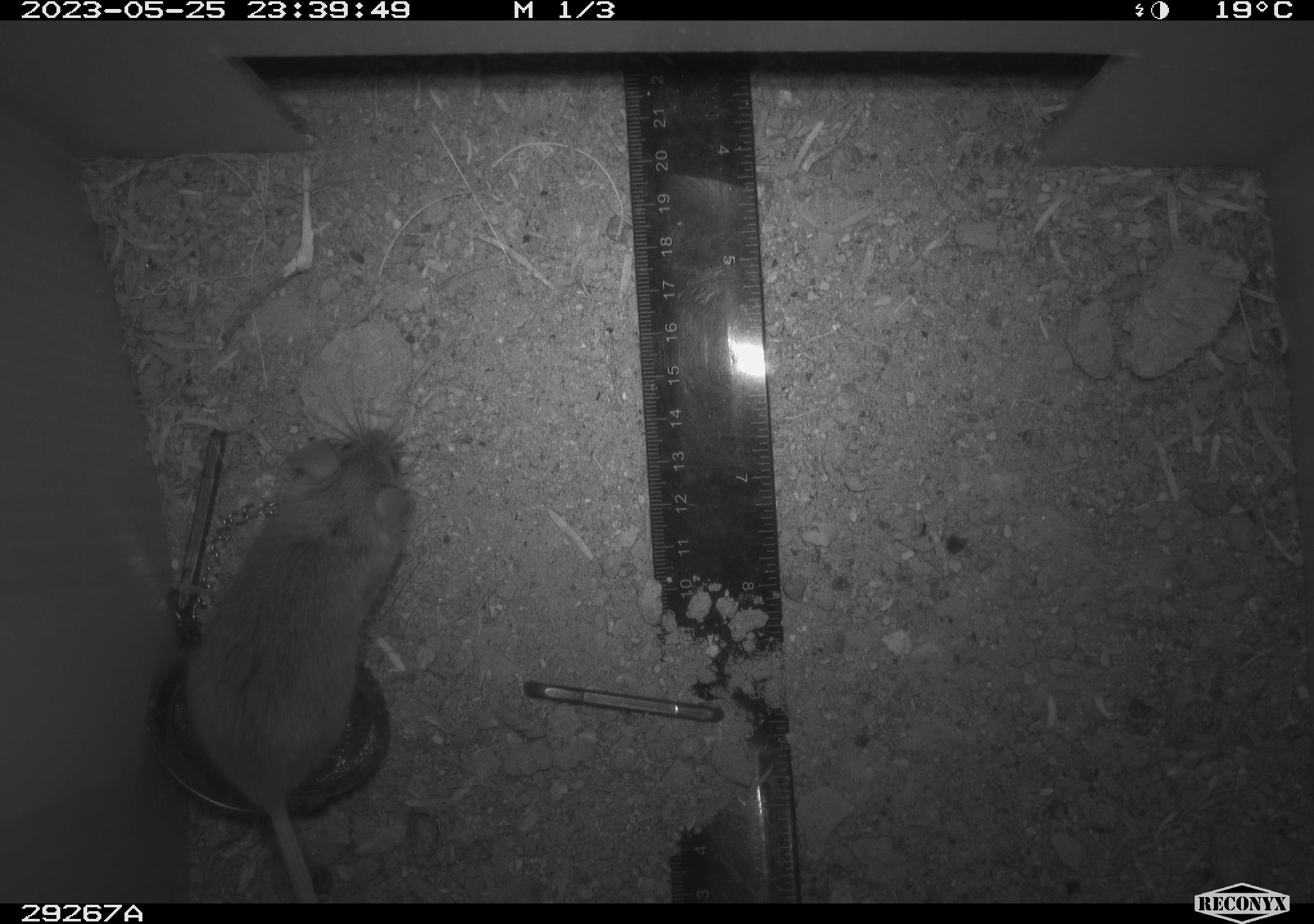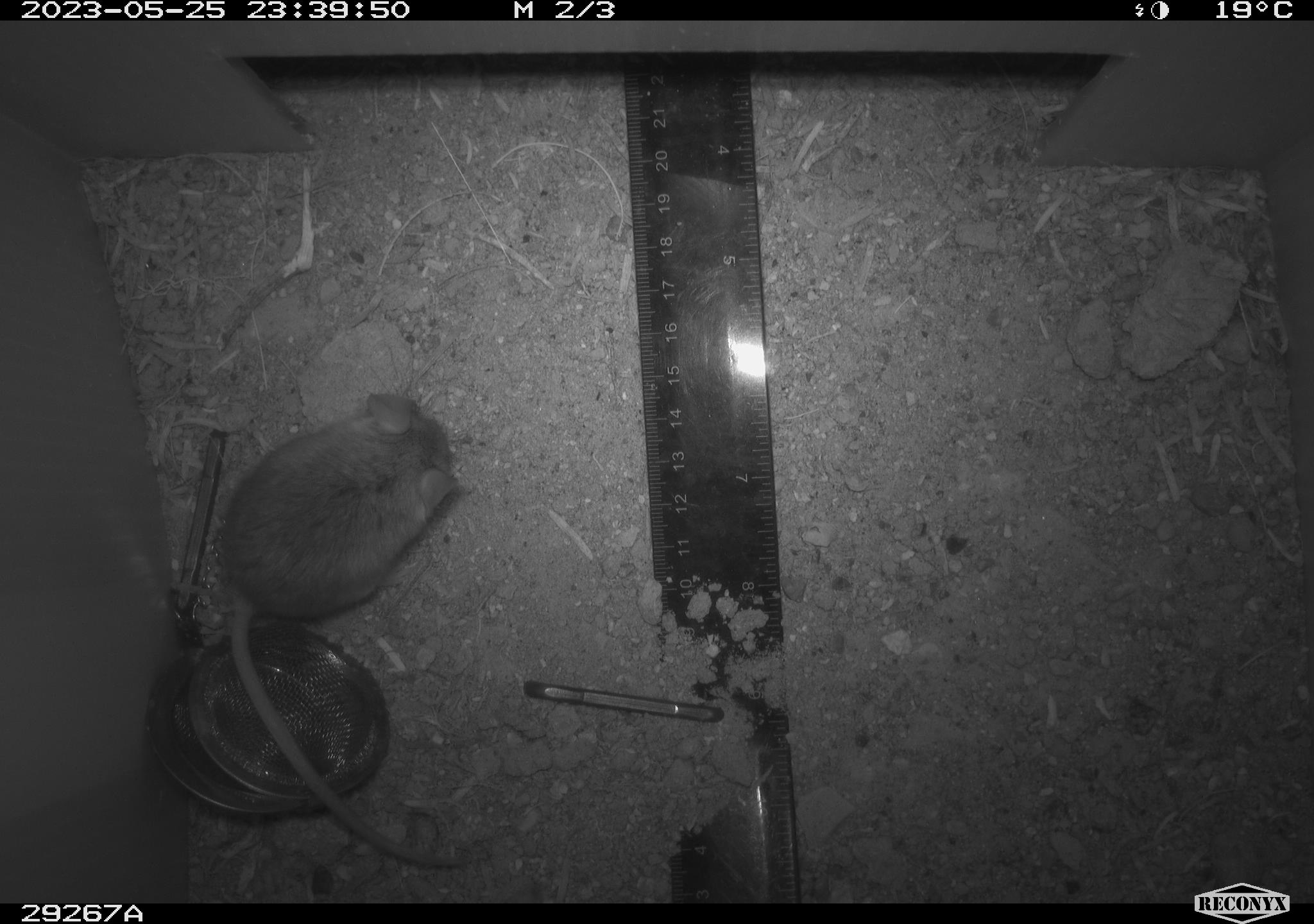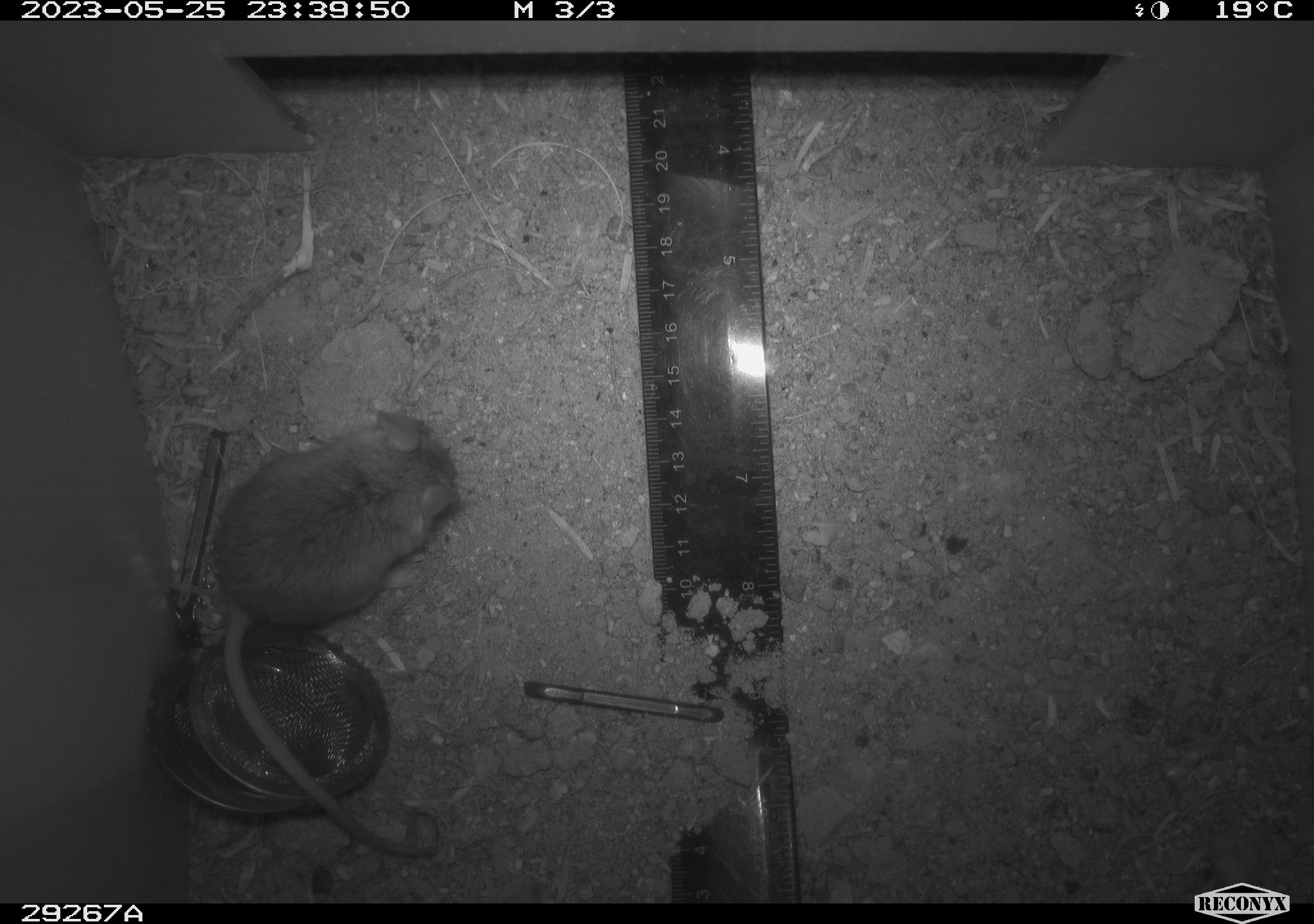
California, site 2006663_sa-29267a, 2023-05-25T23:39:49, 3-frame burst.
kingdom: Animalia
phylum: Chordata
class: Mammalia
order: Rodentia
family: Cricetidae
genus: Peromyscus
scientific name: Peromyscus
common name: deer mice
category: peromyscus species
Peromyscus species (deer mice) (Peromyscus).